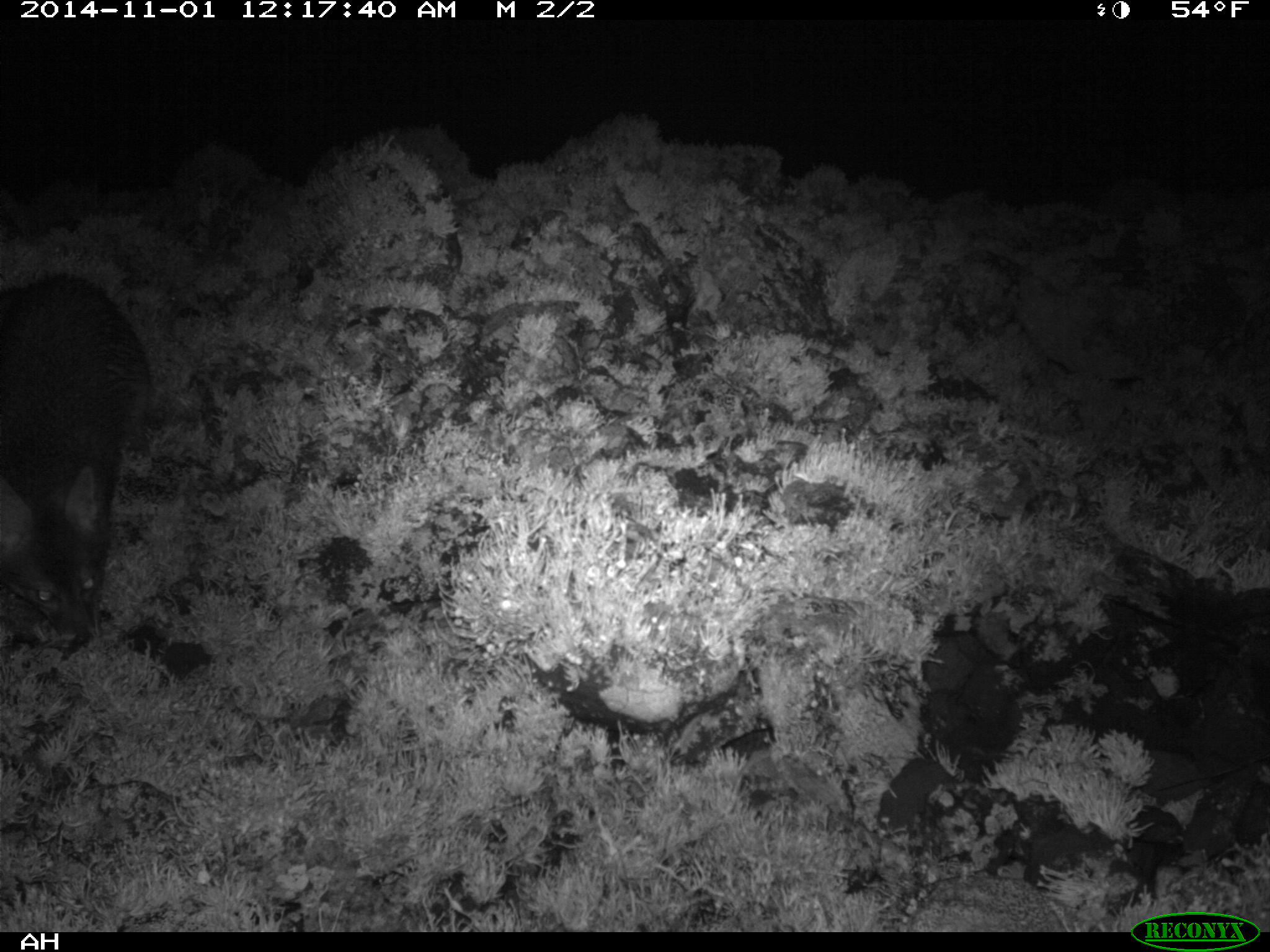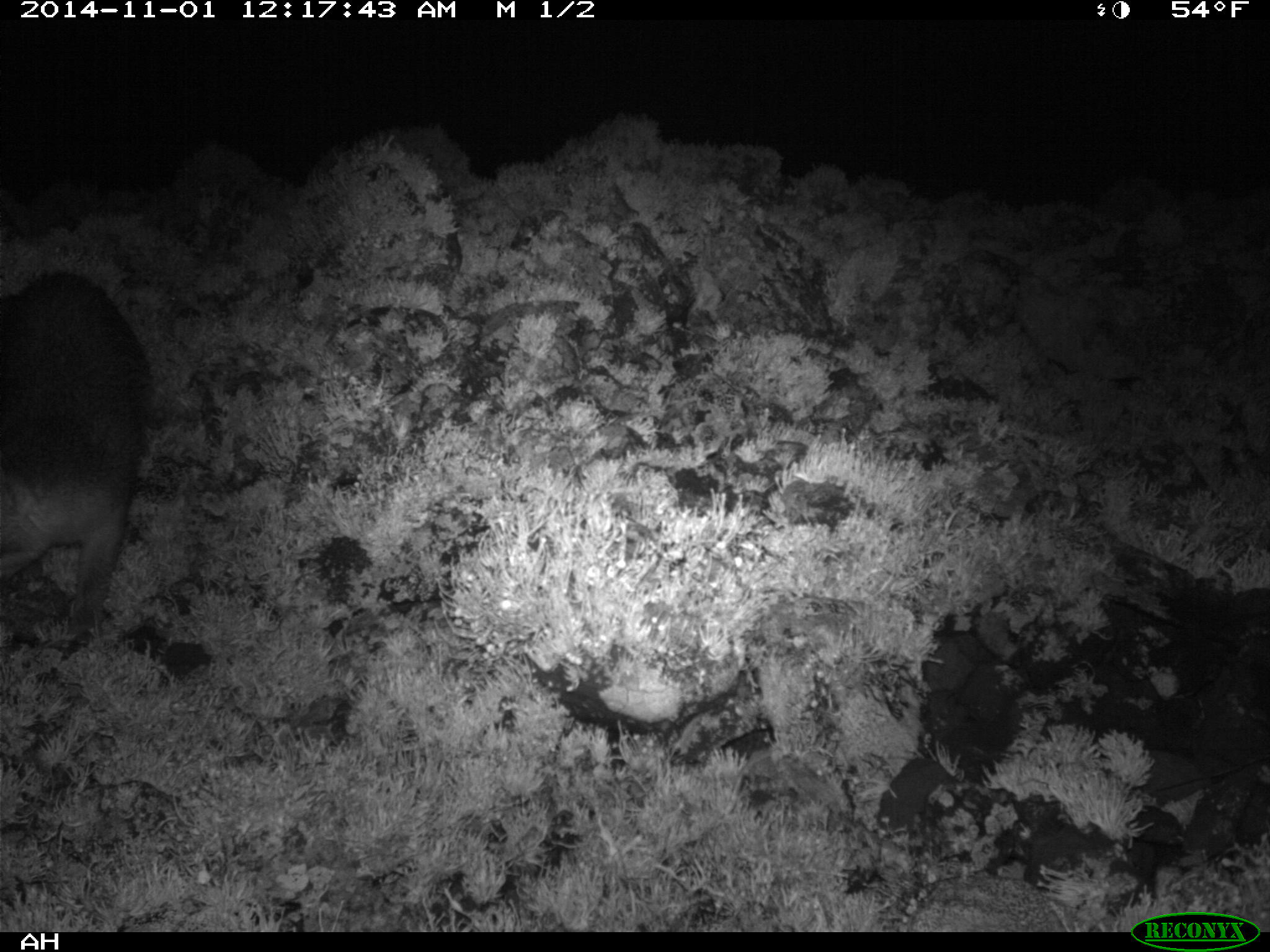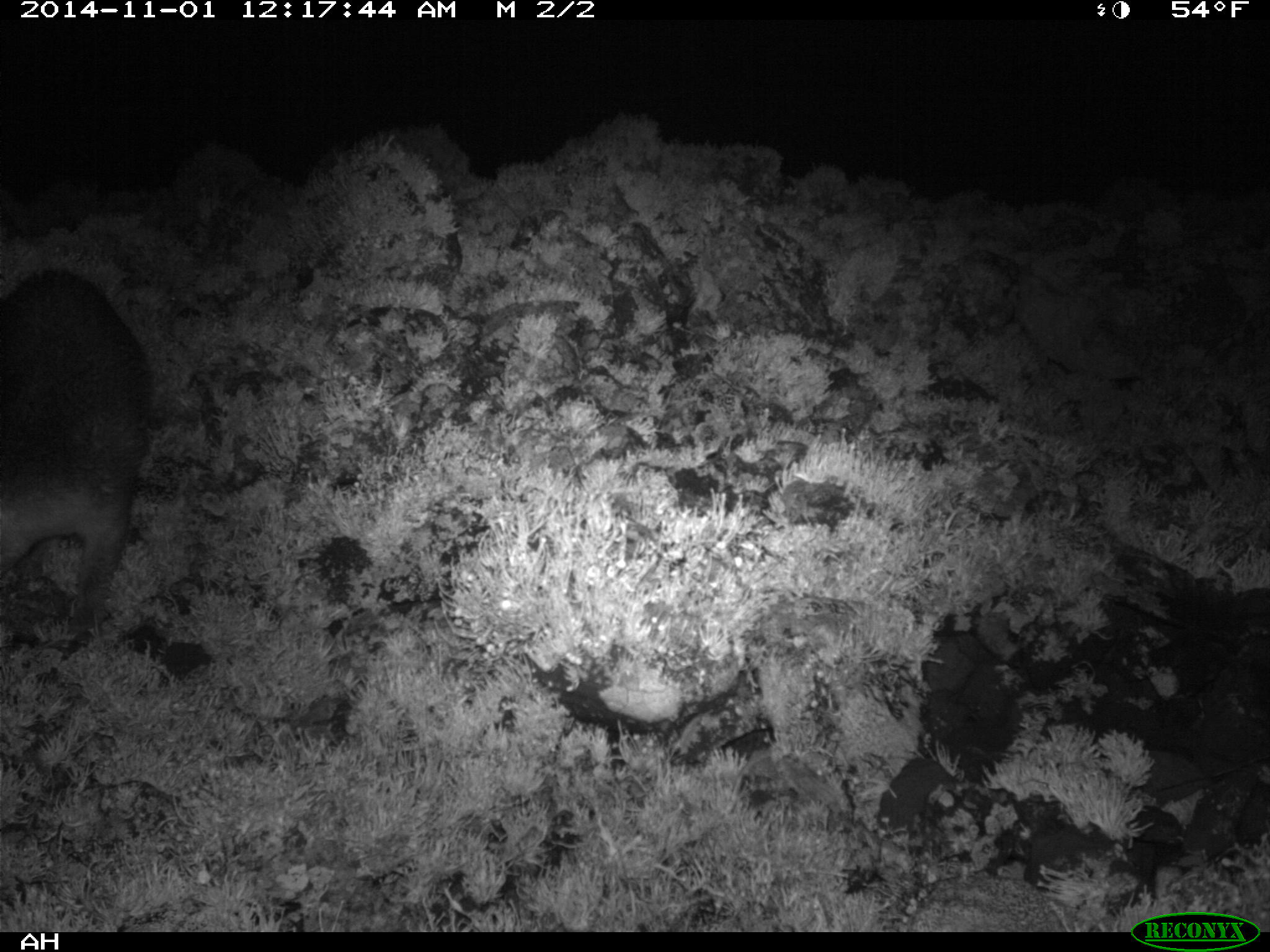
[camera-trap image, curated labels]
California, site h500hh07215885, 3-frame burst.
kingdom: Animalia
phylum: Chordata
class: Mammalia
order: Carnivora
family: Canidae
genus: Urocyon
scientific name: Urocyon littoralis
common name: island fox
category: fox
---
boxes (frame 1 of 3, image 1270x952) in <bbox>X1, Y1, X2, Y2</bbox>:
fox: <bbox>0, 272, 148, 658</bbox>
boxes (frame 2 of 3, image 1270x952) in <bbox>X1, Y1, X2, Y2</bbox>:
fox: <bbox>0, 272, 151, 646</bbox>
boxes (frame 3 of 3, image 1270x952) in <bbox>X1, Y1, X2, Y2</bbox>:
fox: <bbox>0, 268, 151, 633</bbox>